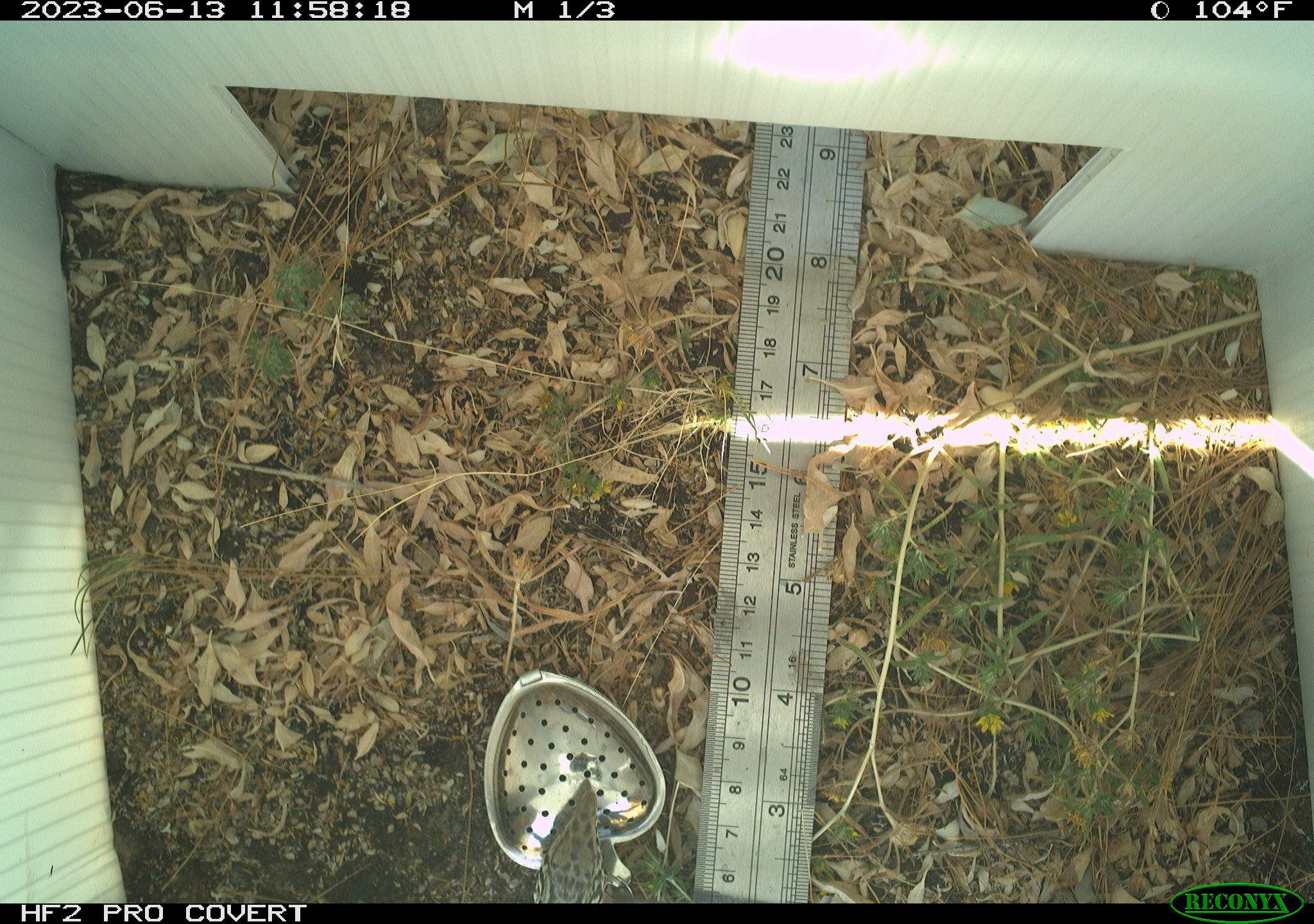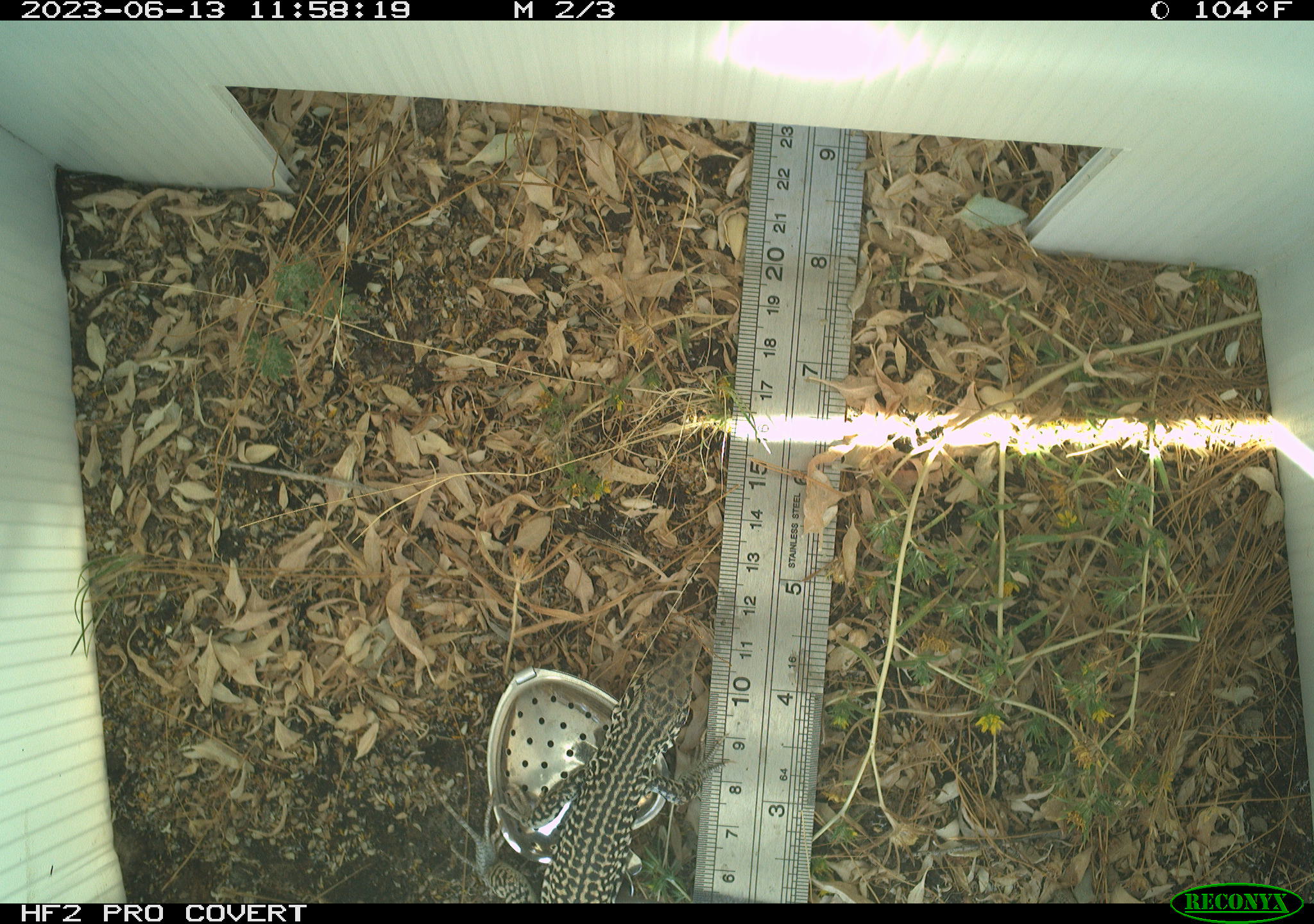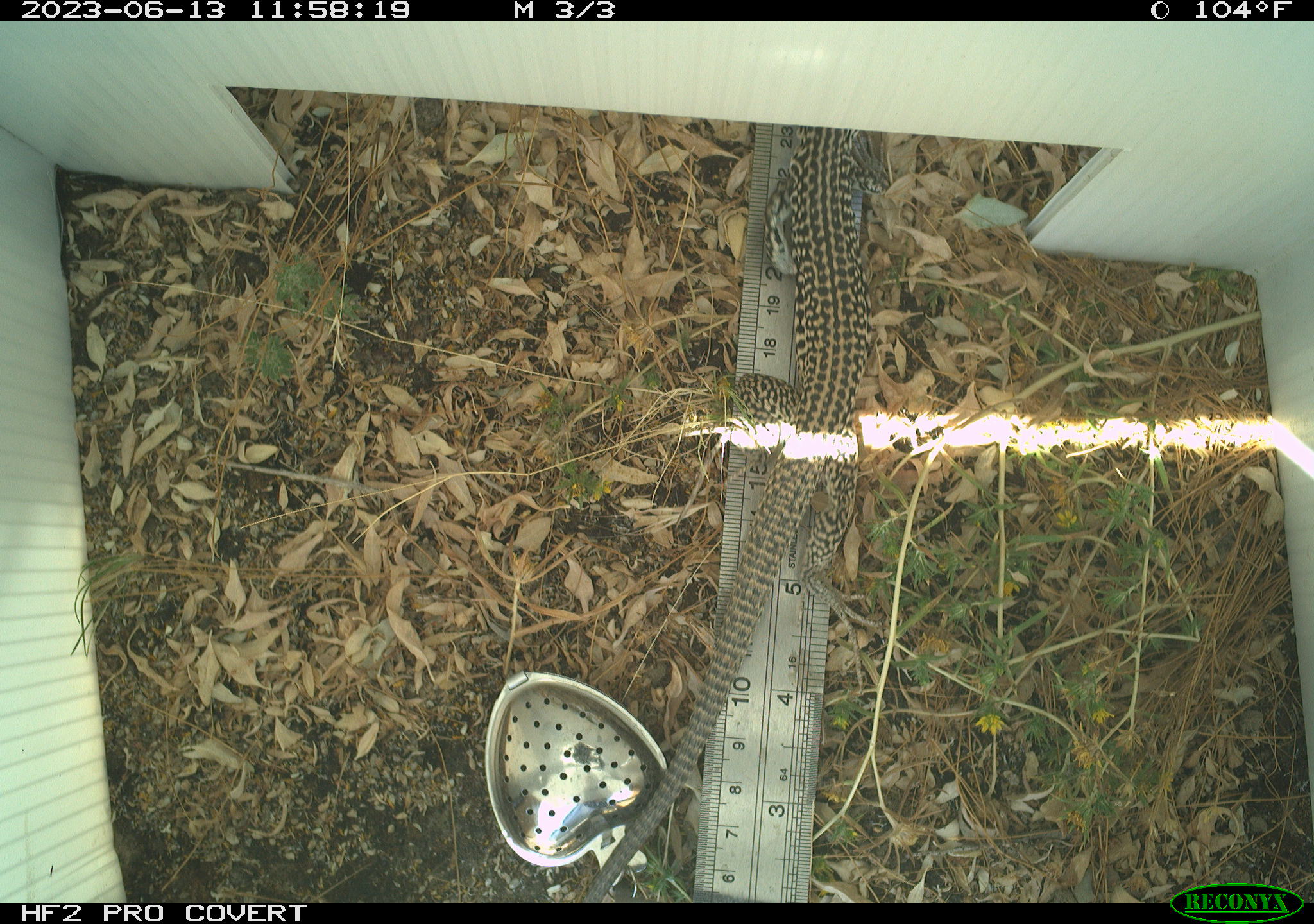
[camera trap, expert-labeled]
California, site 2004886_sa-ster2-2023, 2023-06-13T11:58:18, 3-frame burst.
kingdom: Animalia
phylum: Chordata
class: Reptilia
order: Squamata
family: Teiidae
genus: Aspidoscelis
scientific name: Aspidoscelis tigris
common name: western whiptail